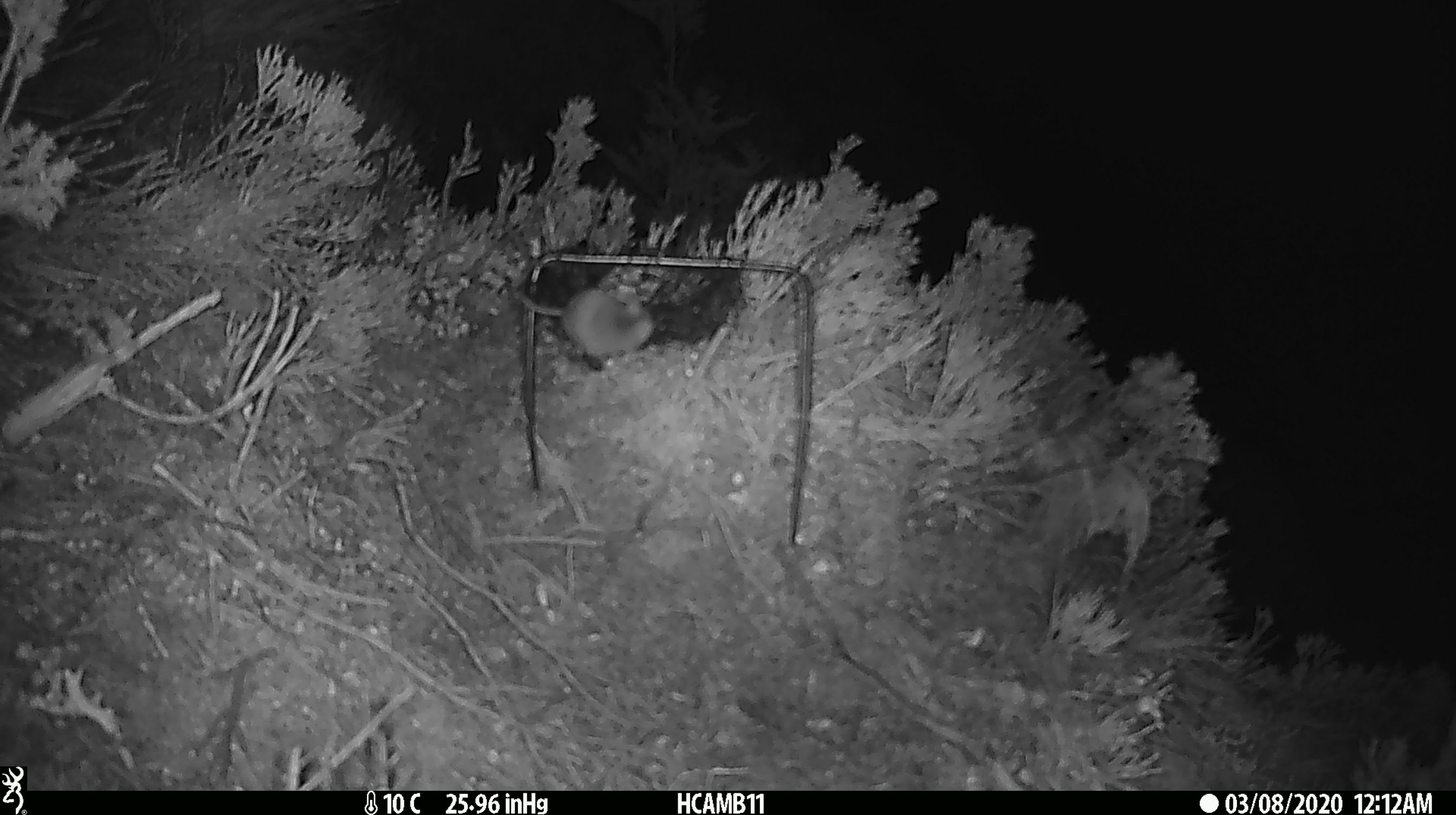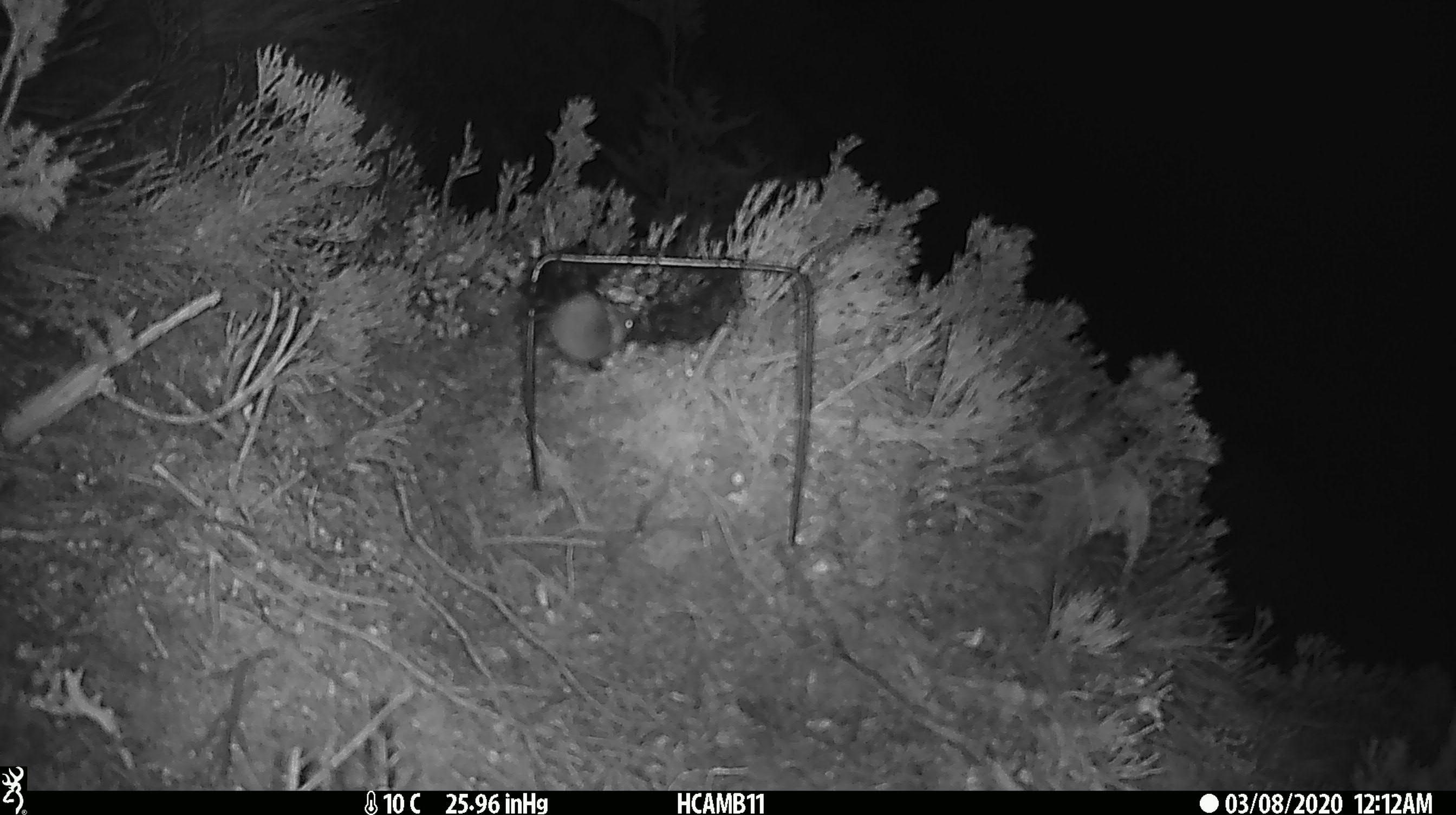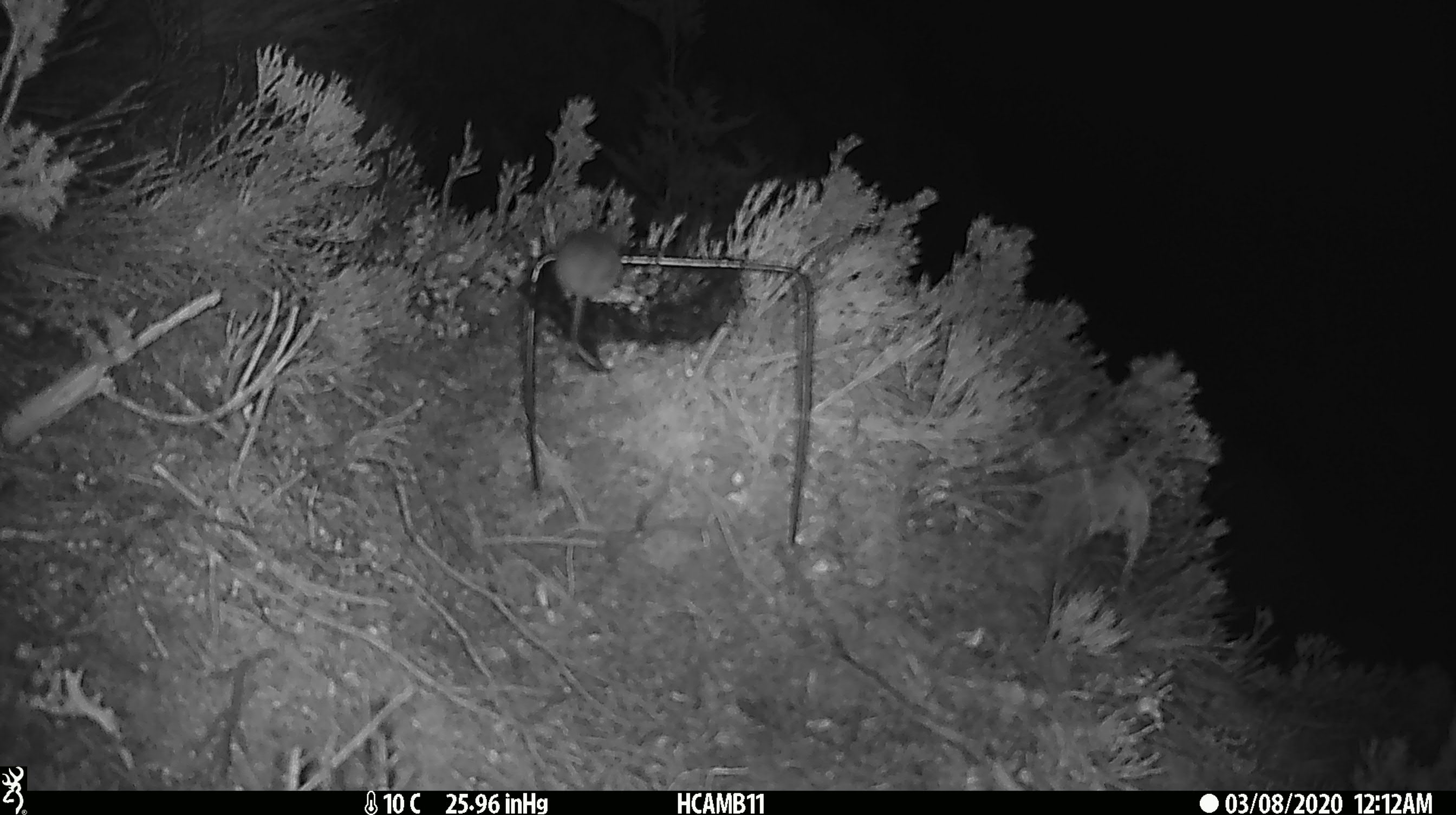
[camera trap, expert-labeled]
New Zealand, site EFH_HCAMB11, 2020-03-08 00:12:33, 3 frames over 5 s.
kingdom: Animalia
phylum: Chordata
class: Mammalia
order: Rodentia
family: Muridae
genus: Mus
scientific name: Mus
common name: mouse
Mouse (Mus).